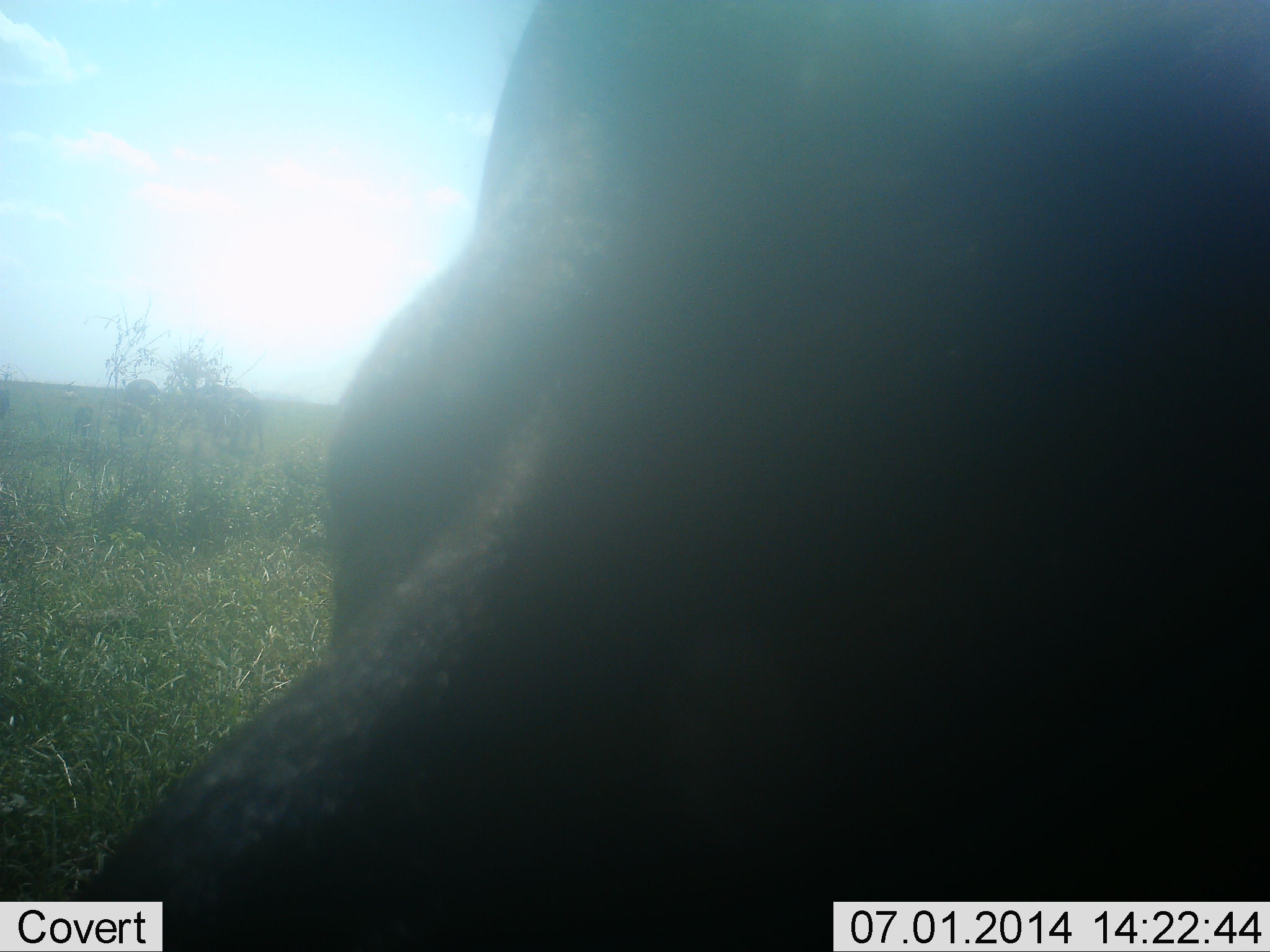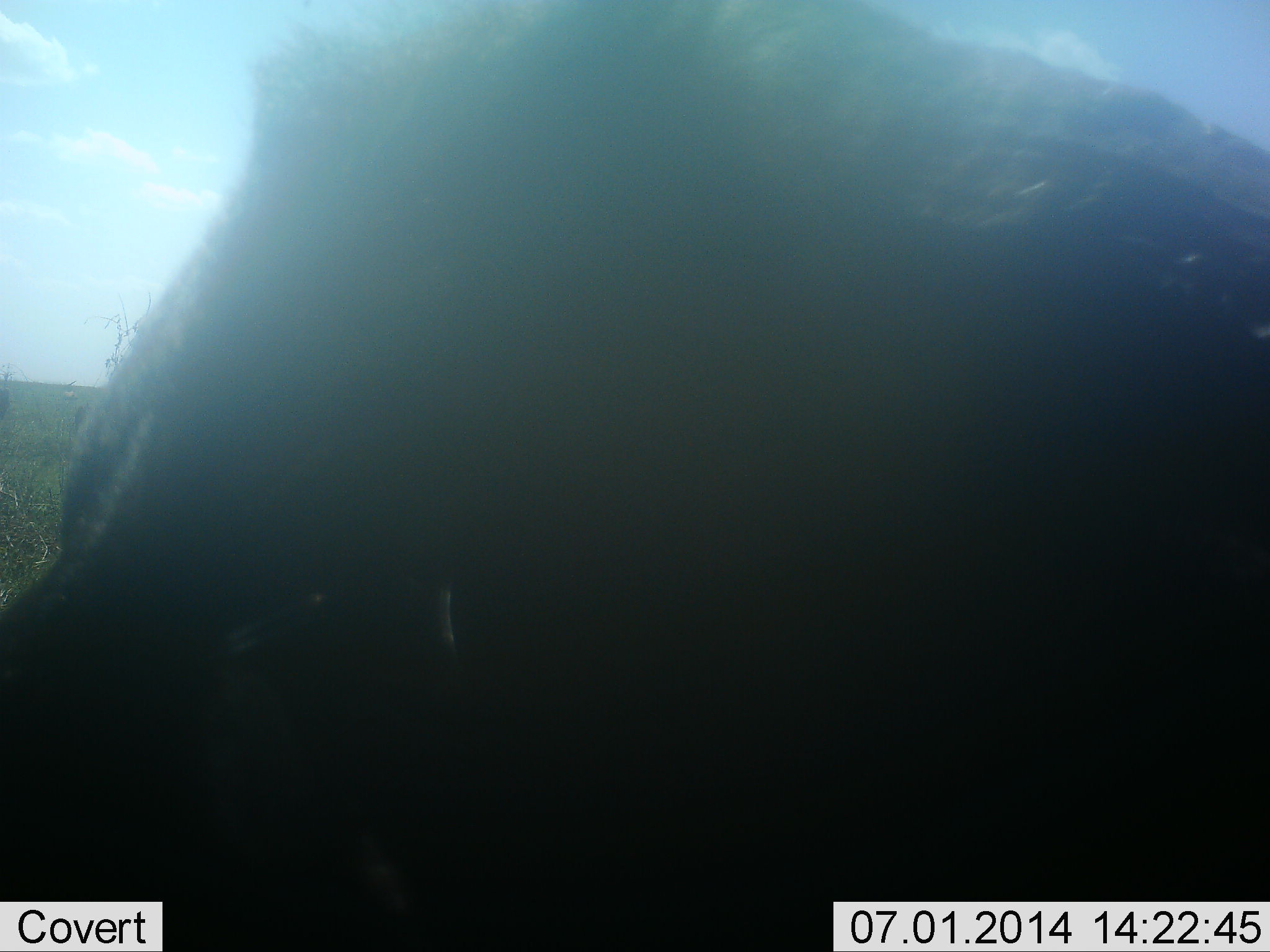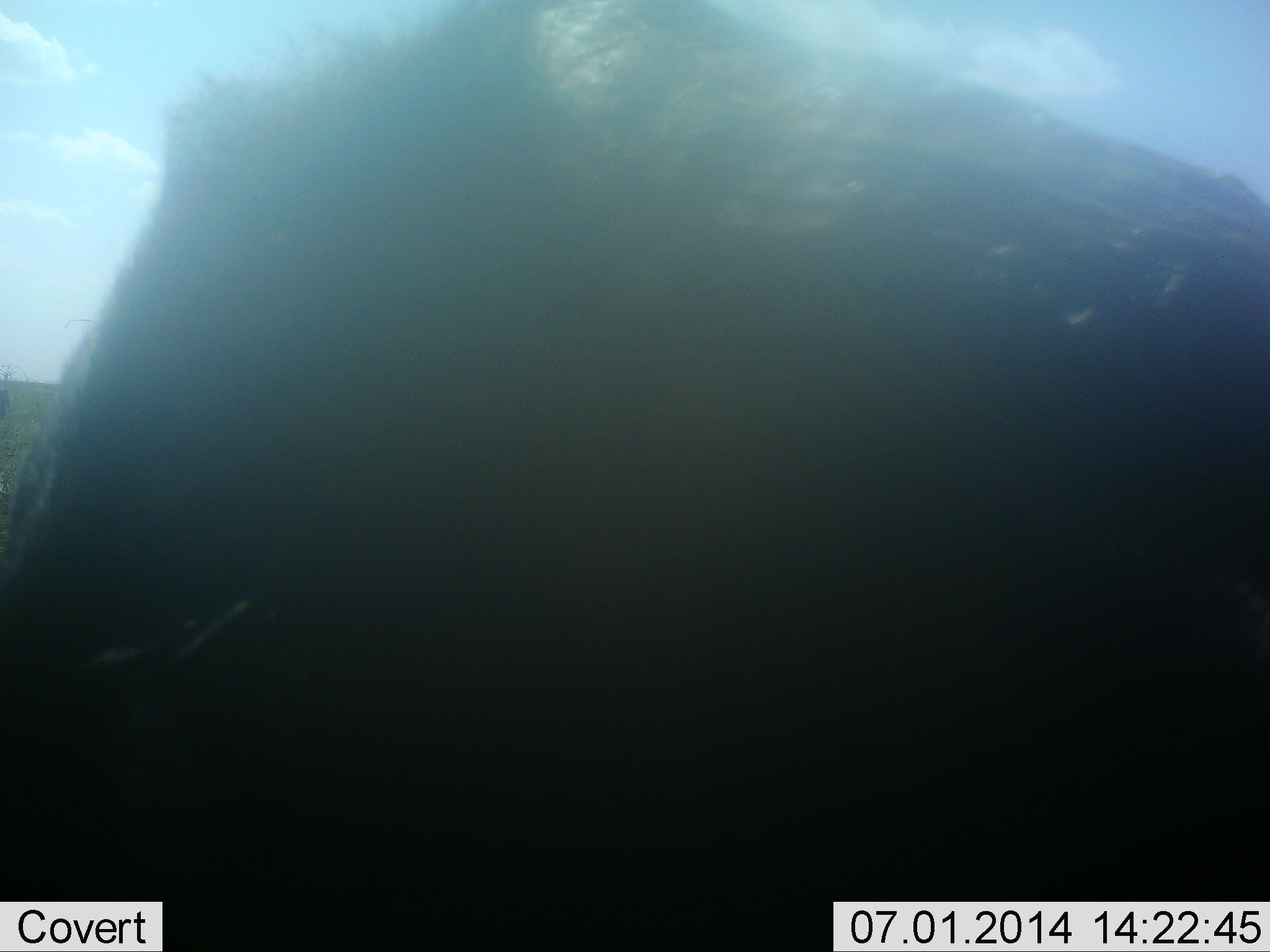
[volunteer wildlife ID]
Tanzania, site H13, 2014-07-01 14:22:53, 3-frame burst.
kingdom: Animalia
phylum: Chordata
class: Mammalia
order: Artiodactyla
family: Bovidae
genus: Connochaetes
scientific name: Connochaetes taurinus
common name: blue wildebeest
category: wildebeest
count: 1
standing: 71%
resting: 29%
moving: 14%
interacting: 0%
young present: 0%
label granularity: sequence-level